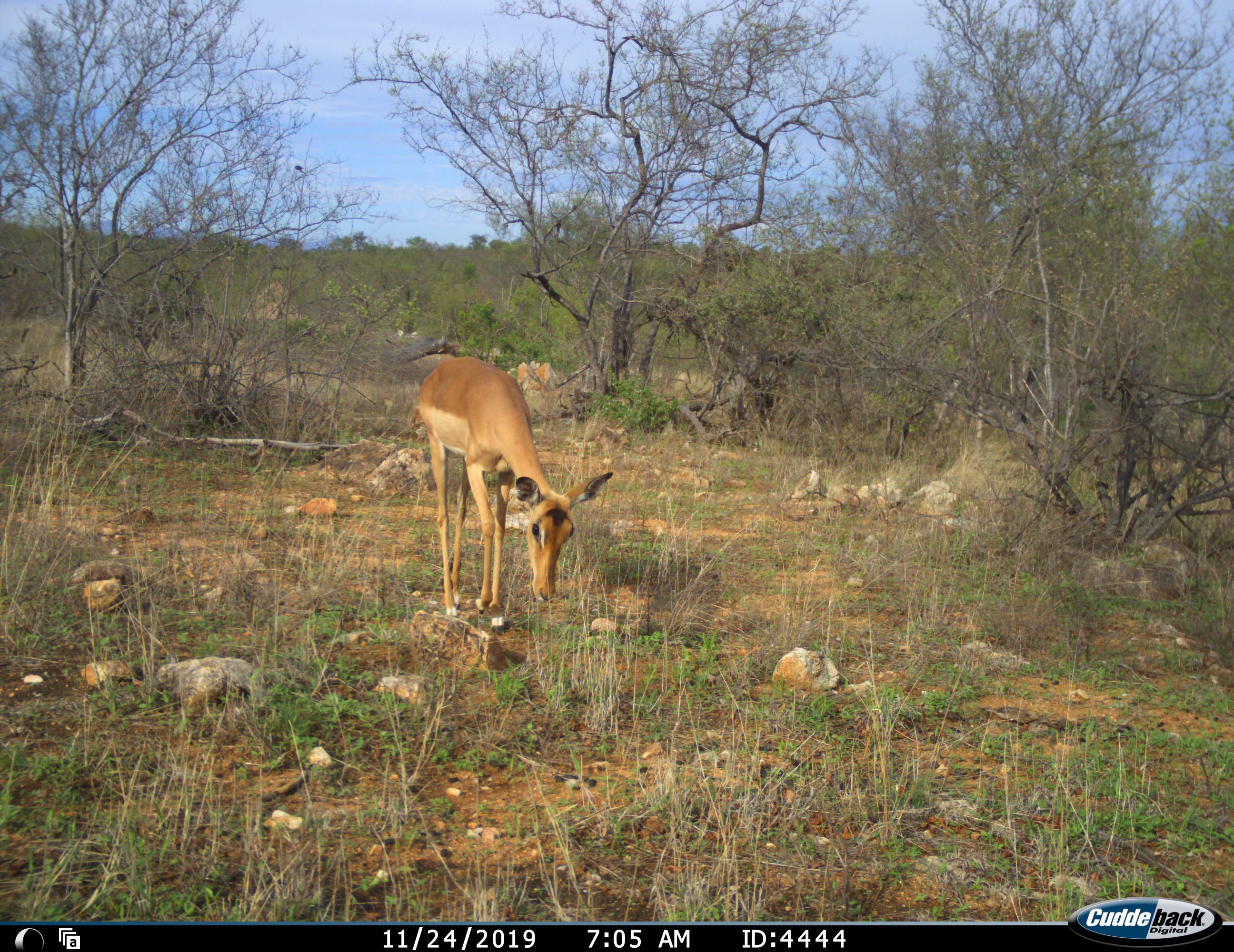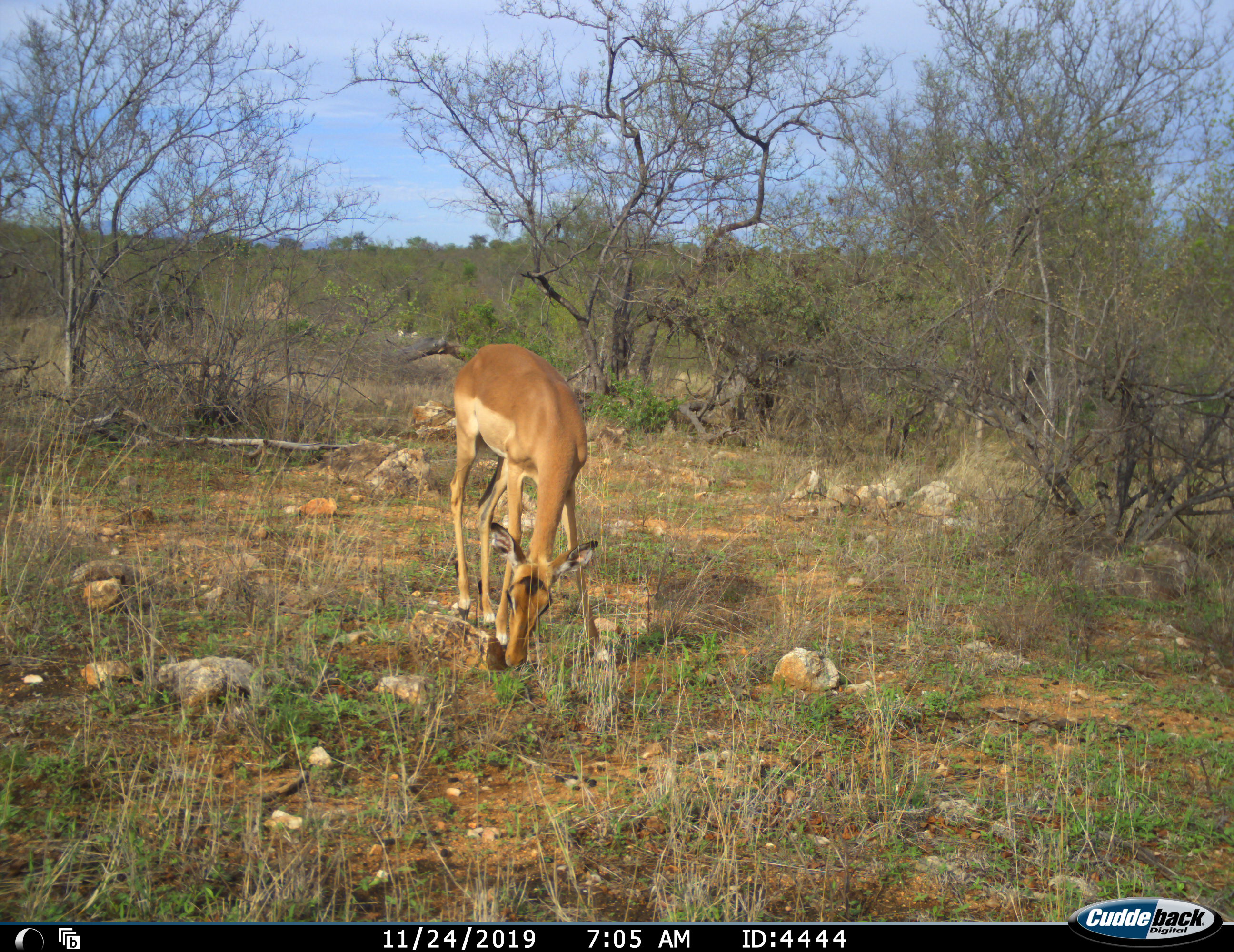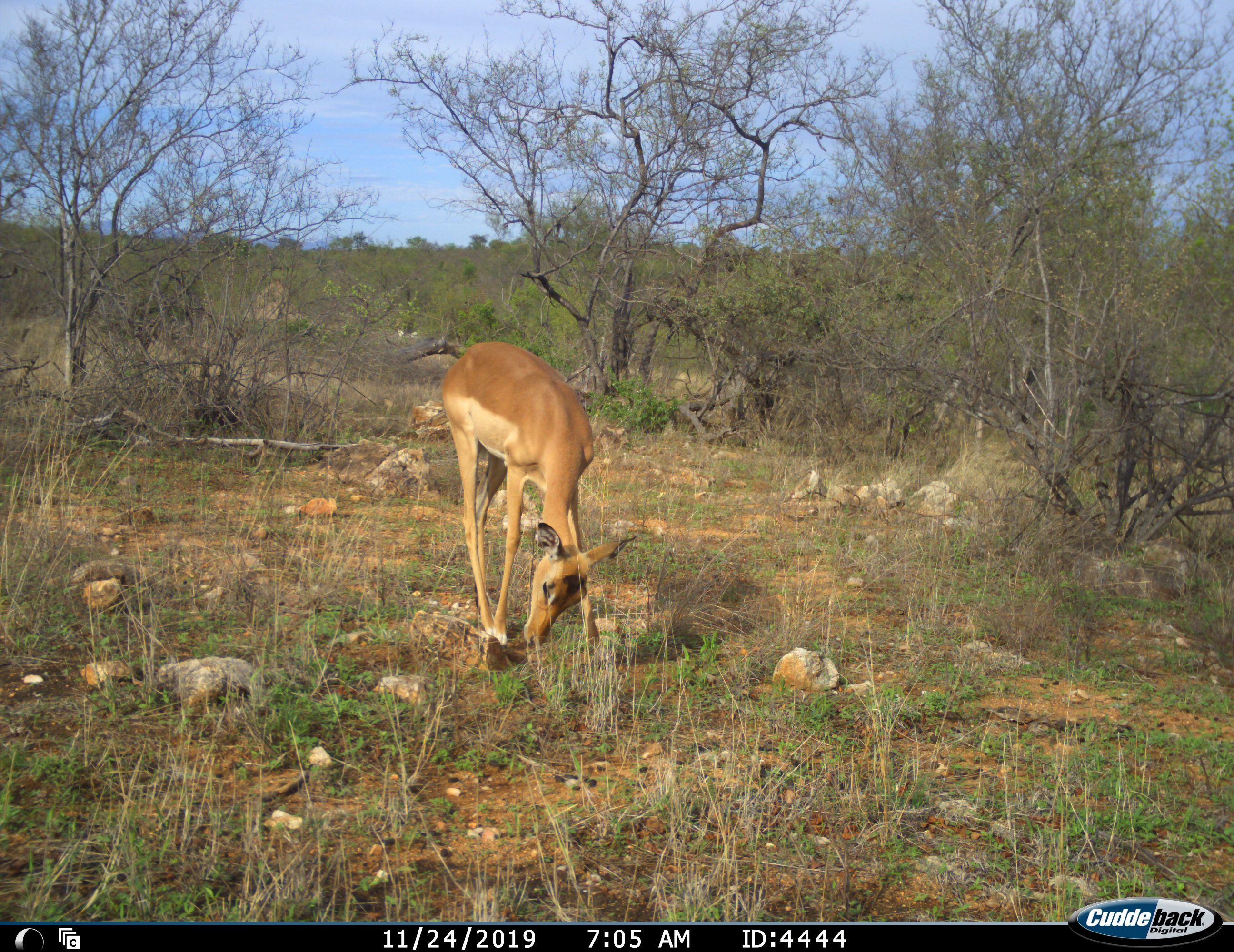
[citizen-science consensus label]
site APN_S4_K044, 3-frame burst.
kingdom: Animalia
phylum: Chordata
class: Mammalia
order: Artiodactyla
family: Bovidae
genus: Aepyceros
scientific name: Aepyceros melampus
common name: impala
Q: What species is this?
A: Impala (Aepyceros melampus).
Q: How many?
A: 1.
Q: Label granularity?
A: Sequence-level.